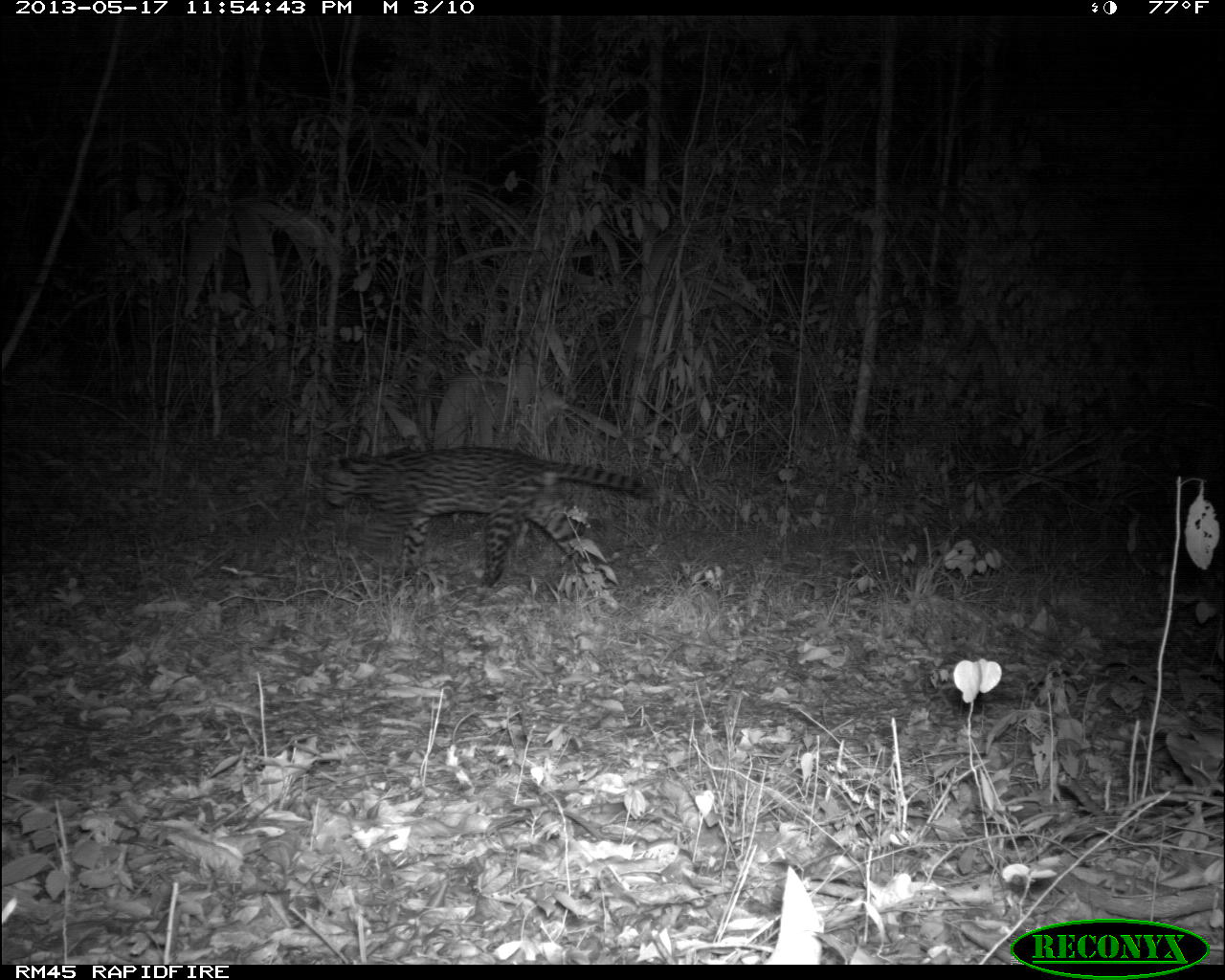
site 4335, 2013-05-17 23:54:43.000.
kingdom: Animalia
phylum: Chordata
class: Mammalia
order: Carnivora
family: Felidae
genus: Leopardus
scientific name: Leopardus pardalis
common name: ocelot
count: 1